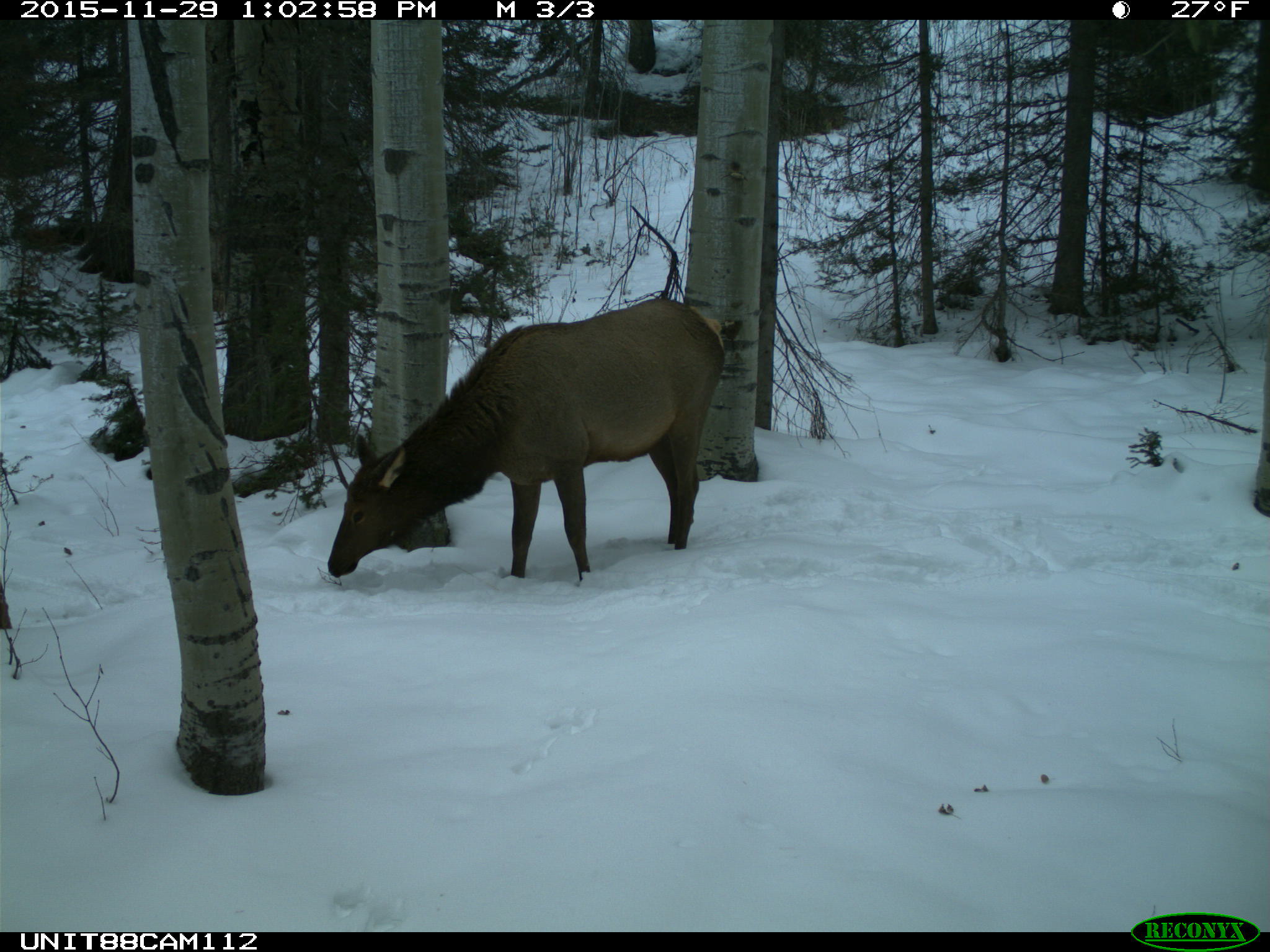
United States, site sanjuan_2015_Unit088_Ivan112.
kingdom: Animalia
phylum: Chordata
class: Mammalia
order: Artiodactyla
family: Cervidae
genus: Cervus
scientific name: Cervus elaphus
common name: red deer